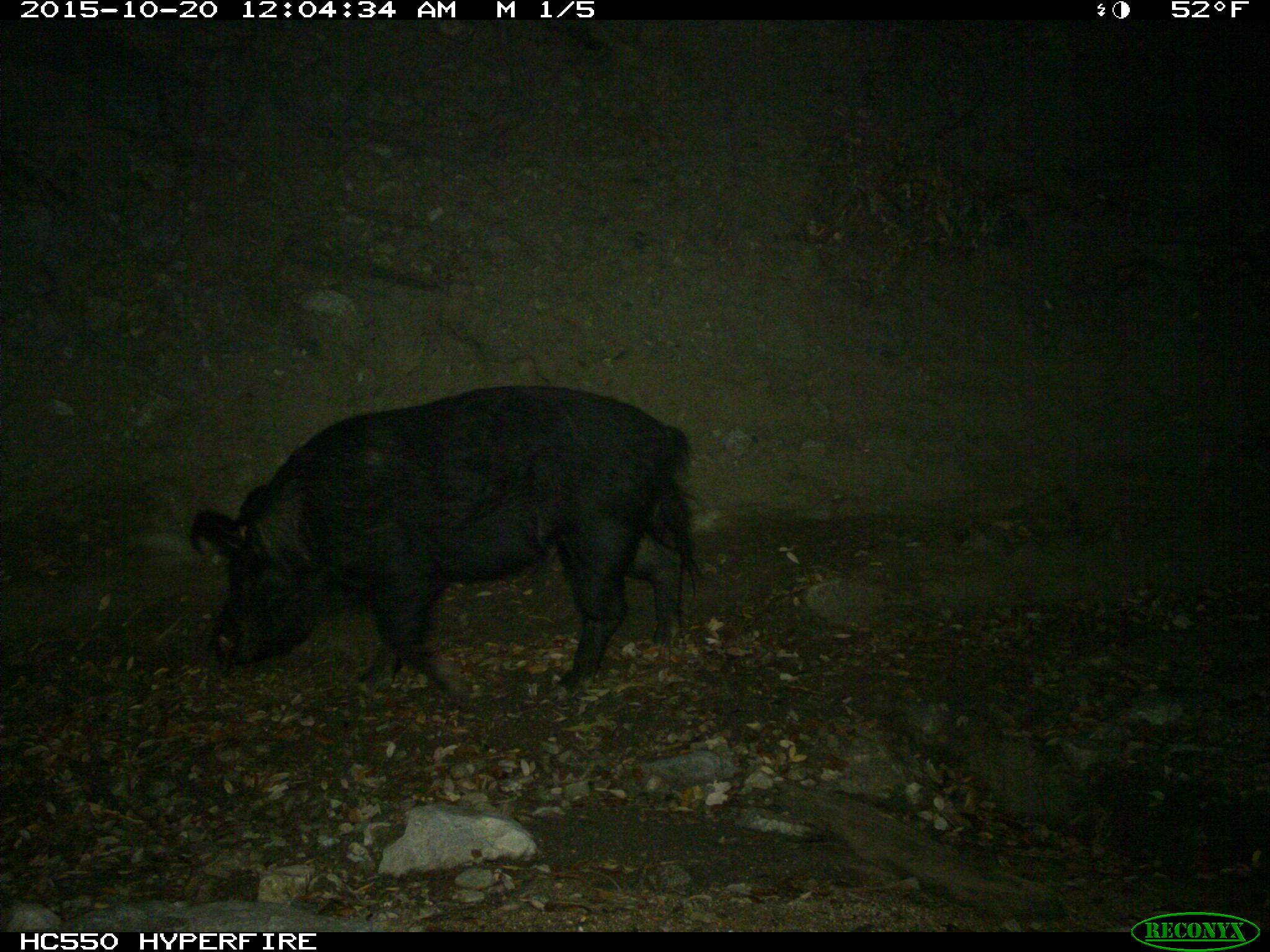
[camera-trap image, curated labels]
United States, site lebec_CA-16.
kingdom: Animalia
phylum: Chordata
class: Mammalia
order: Artiodactyla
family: Suidae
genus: Sus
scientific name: Sus scrofa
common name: wild boar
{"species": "Sus scrofa (wild boar)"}